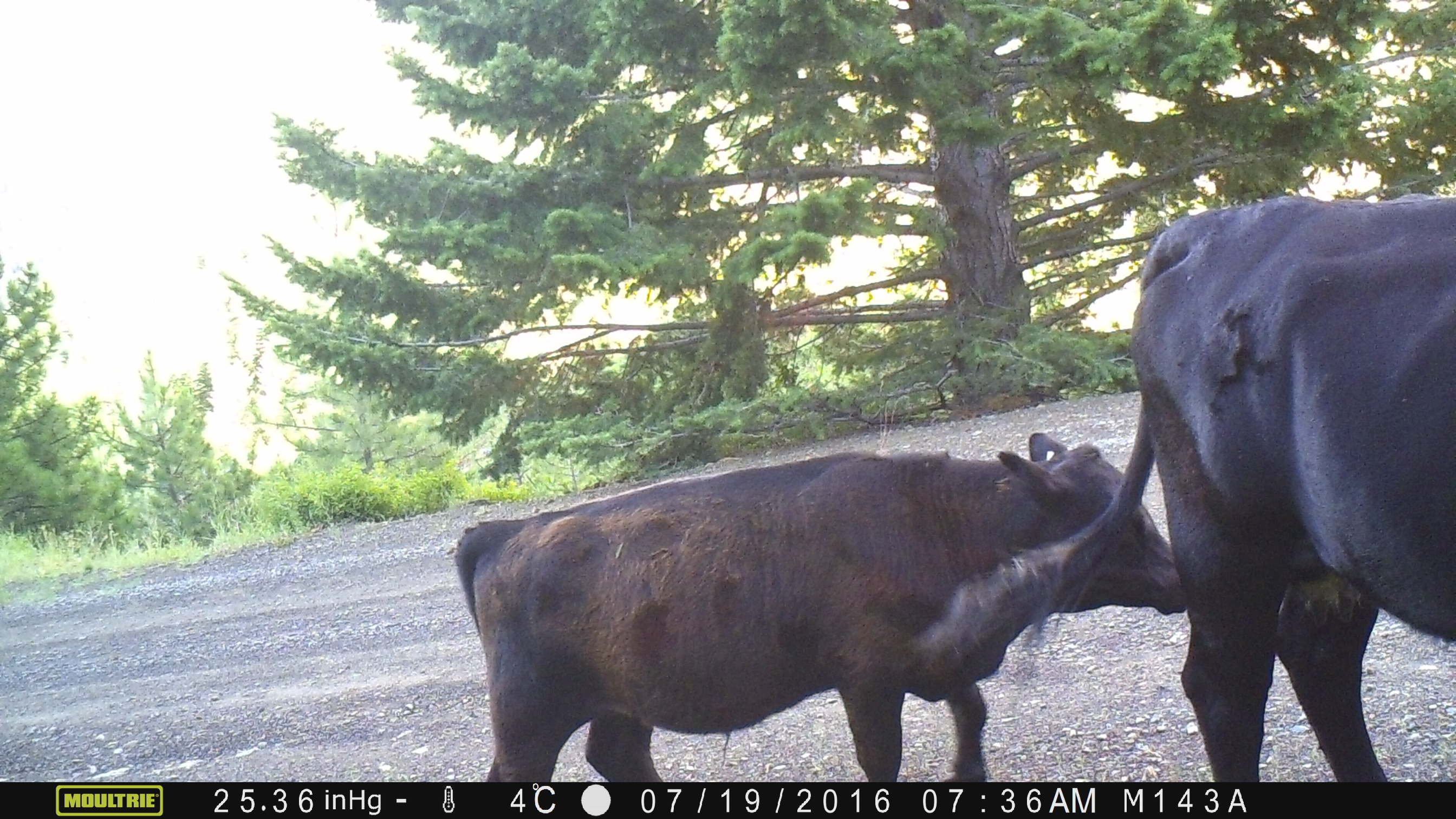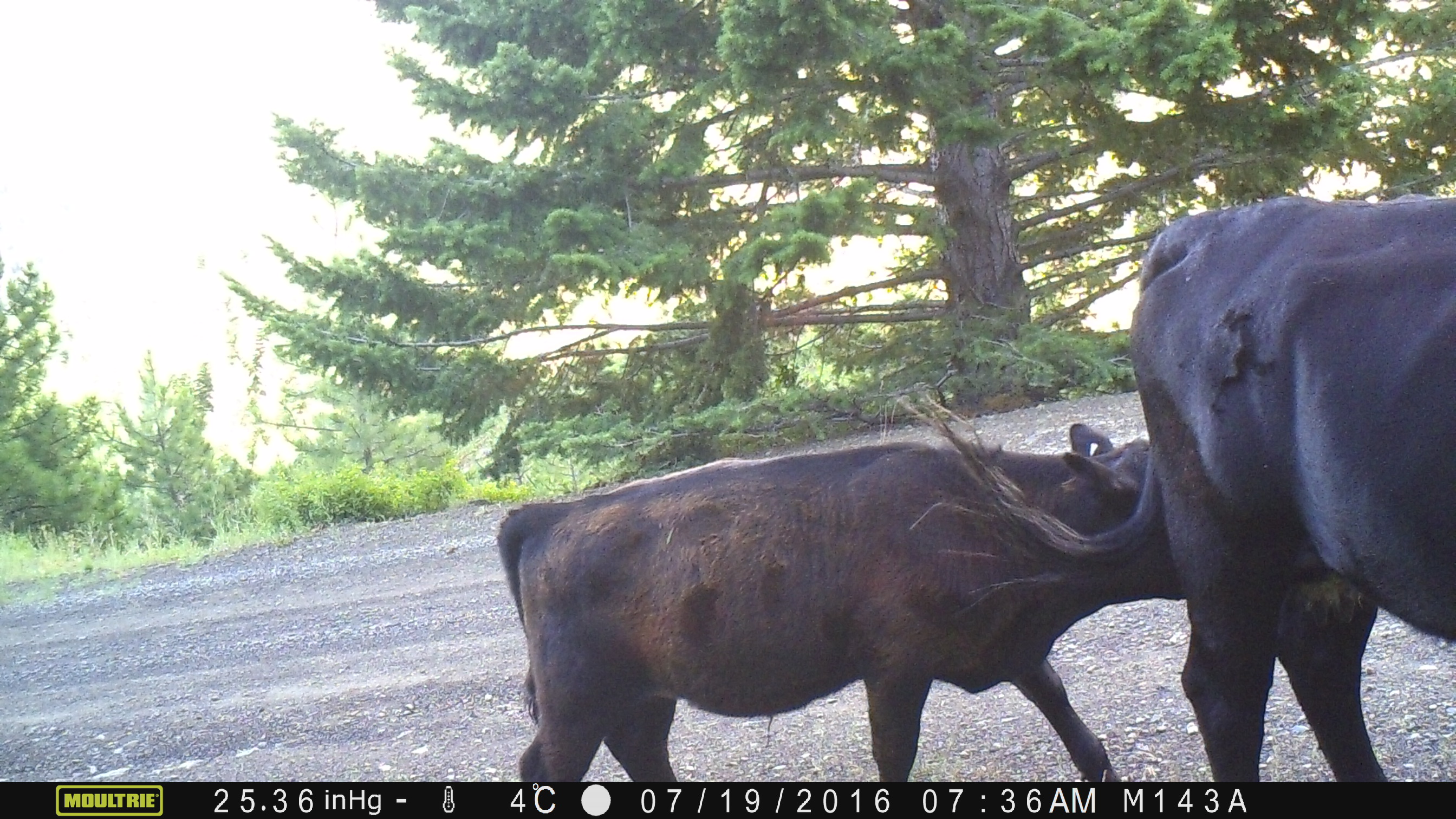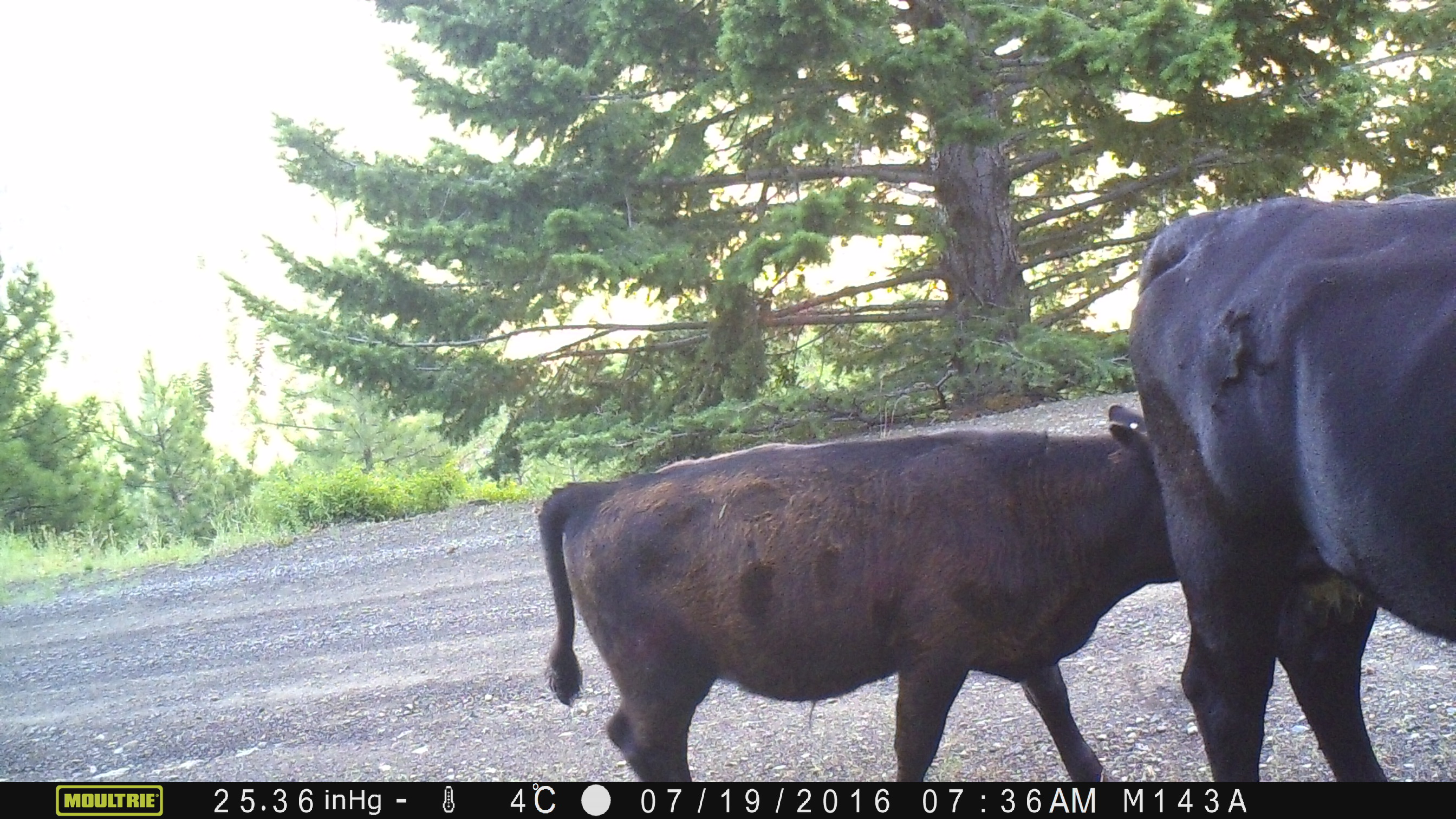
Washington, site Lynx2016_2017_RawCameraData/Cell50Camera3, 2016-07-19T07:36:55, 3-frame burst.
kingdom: Animalia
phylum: Chordata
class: Mammalia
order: Artiodactyla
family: Bovidae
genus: Bos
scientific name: Bos taurus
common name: domestic cattle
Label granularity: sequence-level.